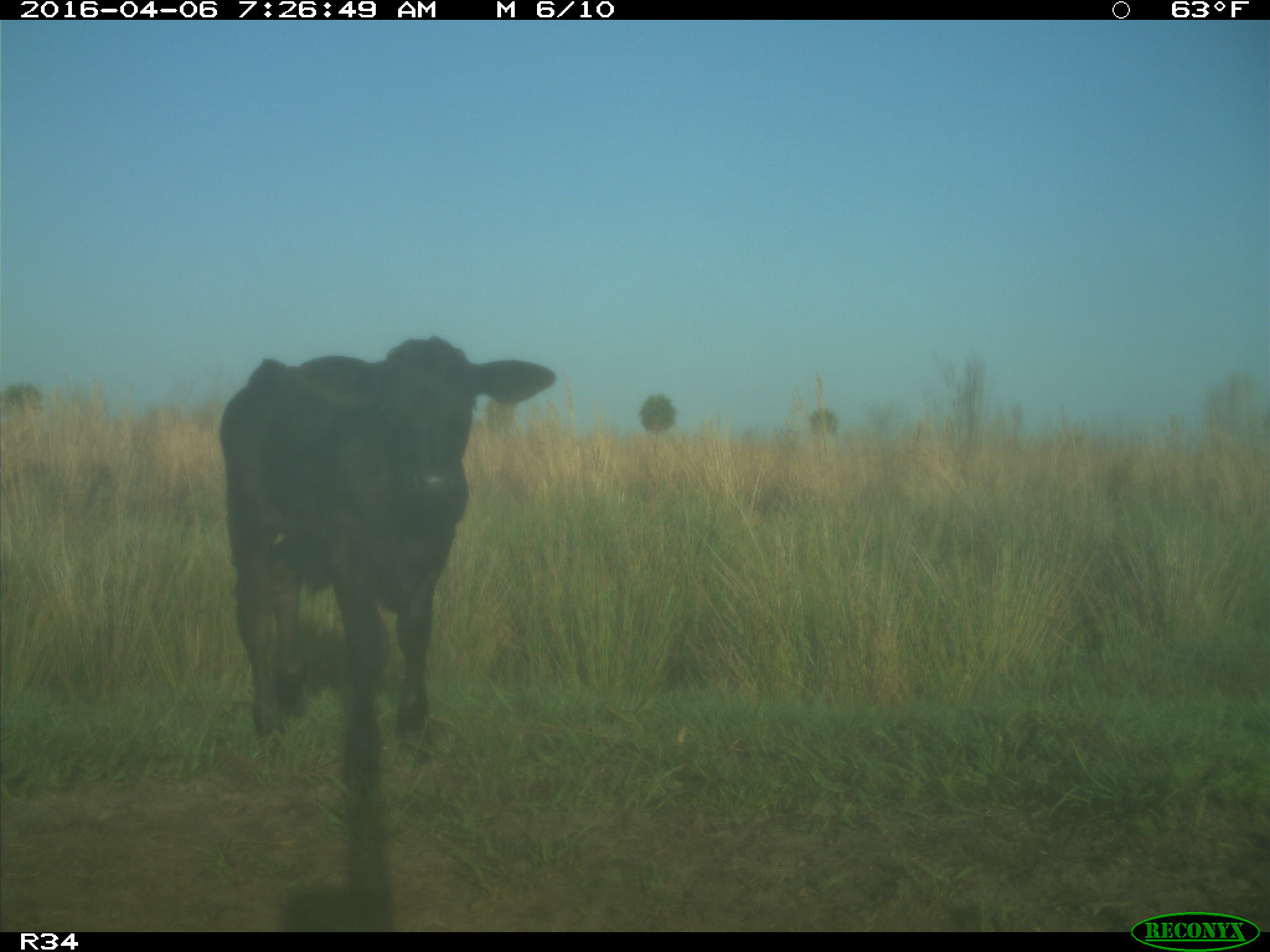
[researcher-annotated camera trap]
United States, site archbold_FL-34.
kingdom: Animalia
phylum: Chordata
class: Mammalia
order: Artiodactyla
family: Bovidae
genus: Bos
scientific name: Bos taurus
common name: domestic cow